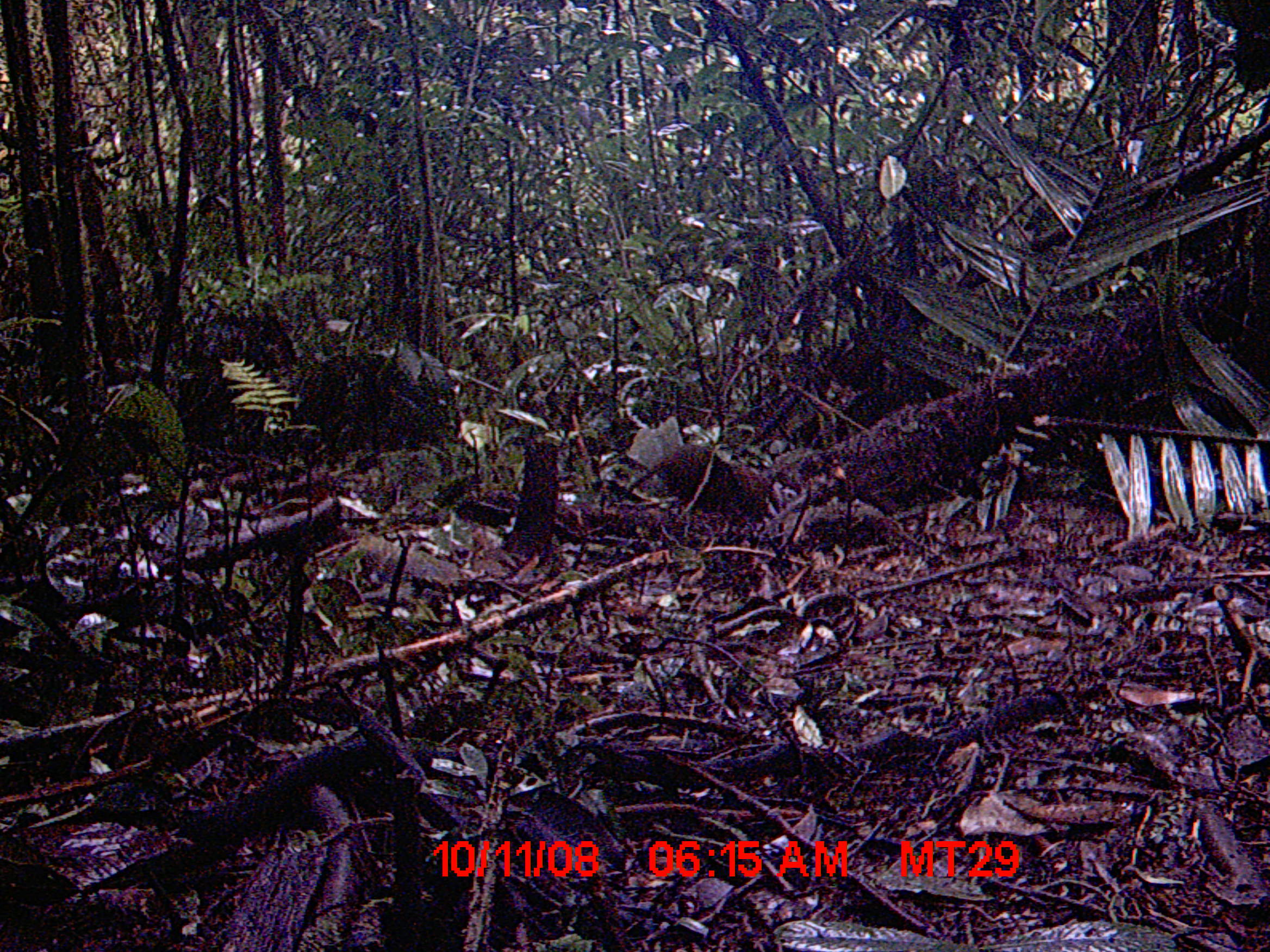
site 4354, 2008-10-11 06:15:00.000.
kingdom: Animalia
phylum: Chordata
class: Aves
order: Cuculiformes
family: Cuculidae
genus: Coua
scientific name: Coua serriana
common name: red-breasted coua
Coua serriana (red-breasted coua), count 1.